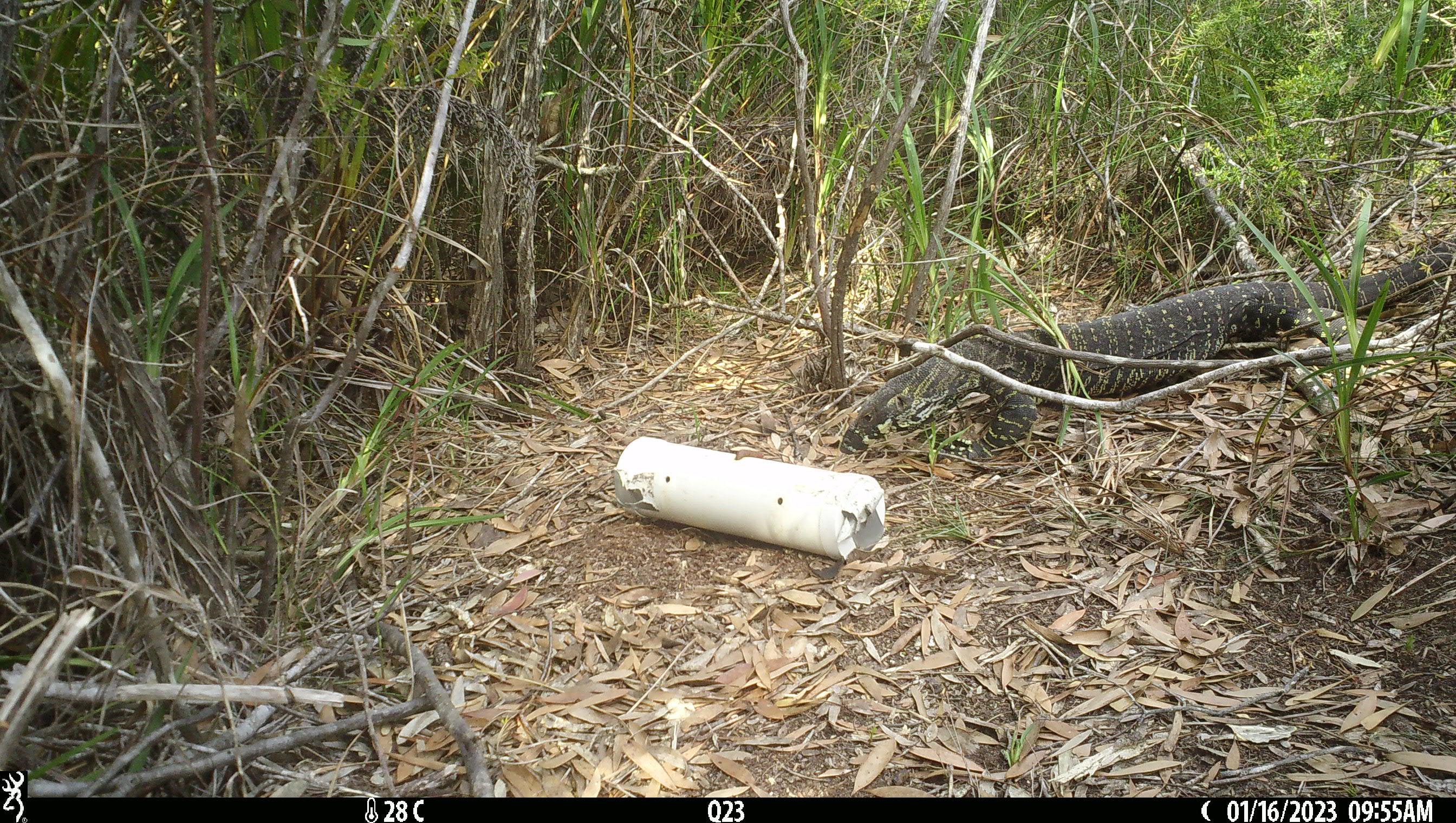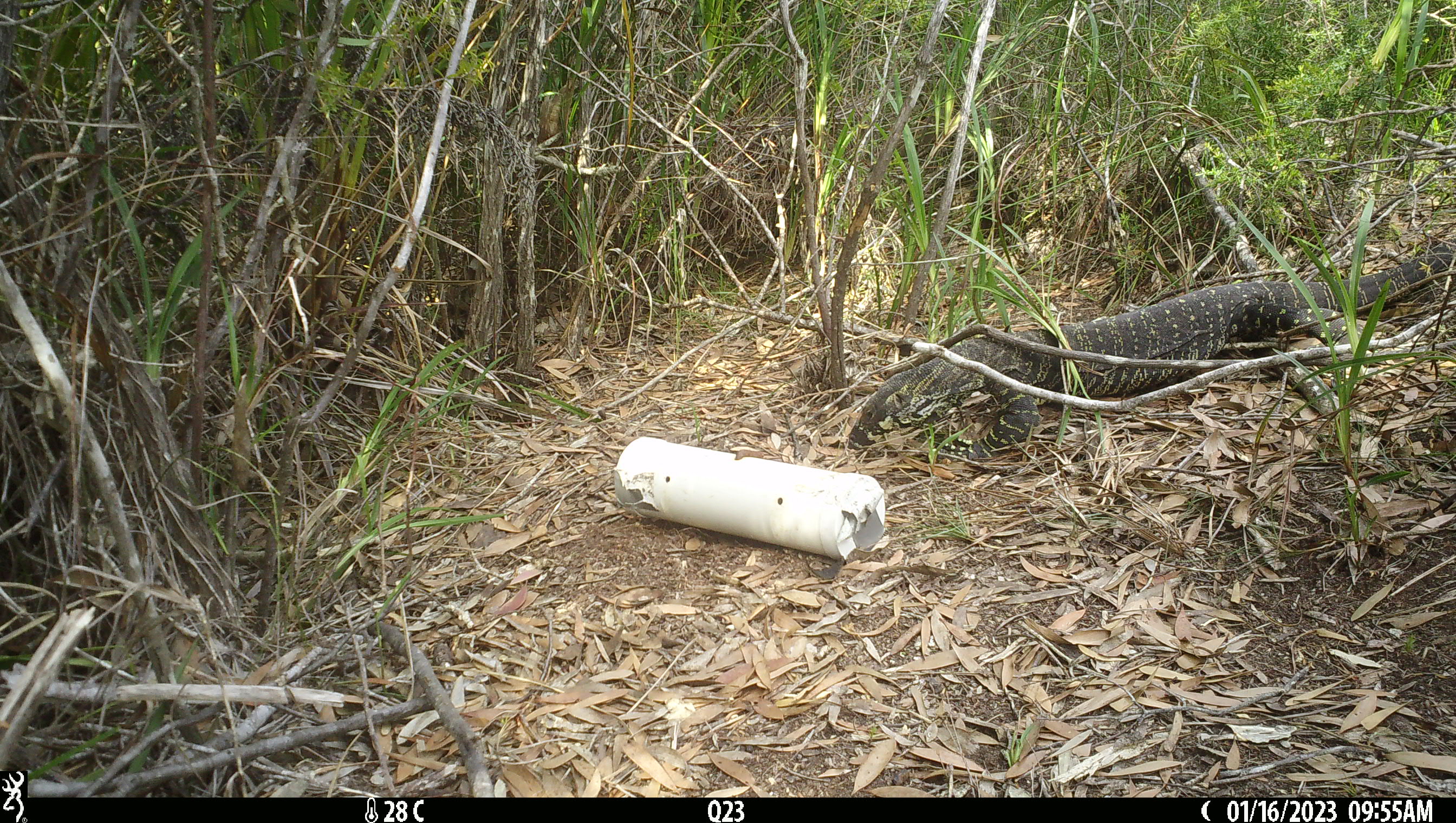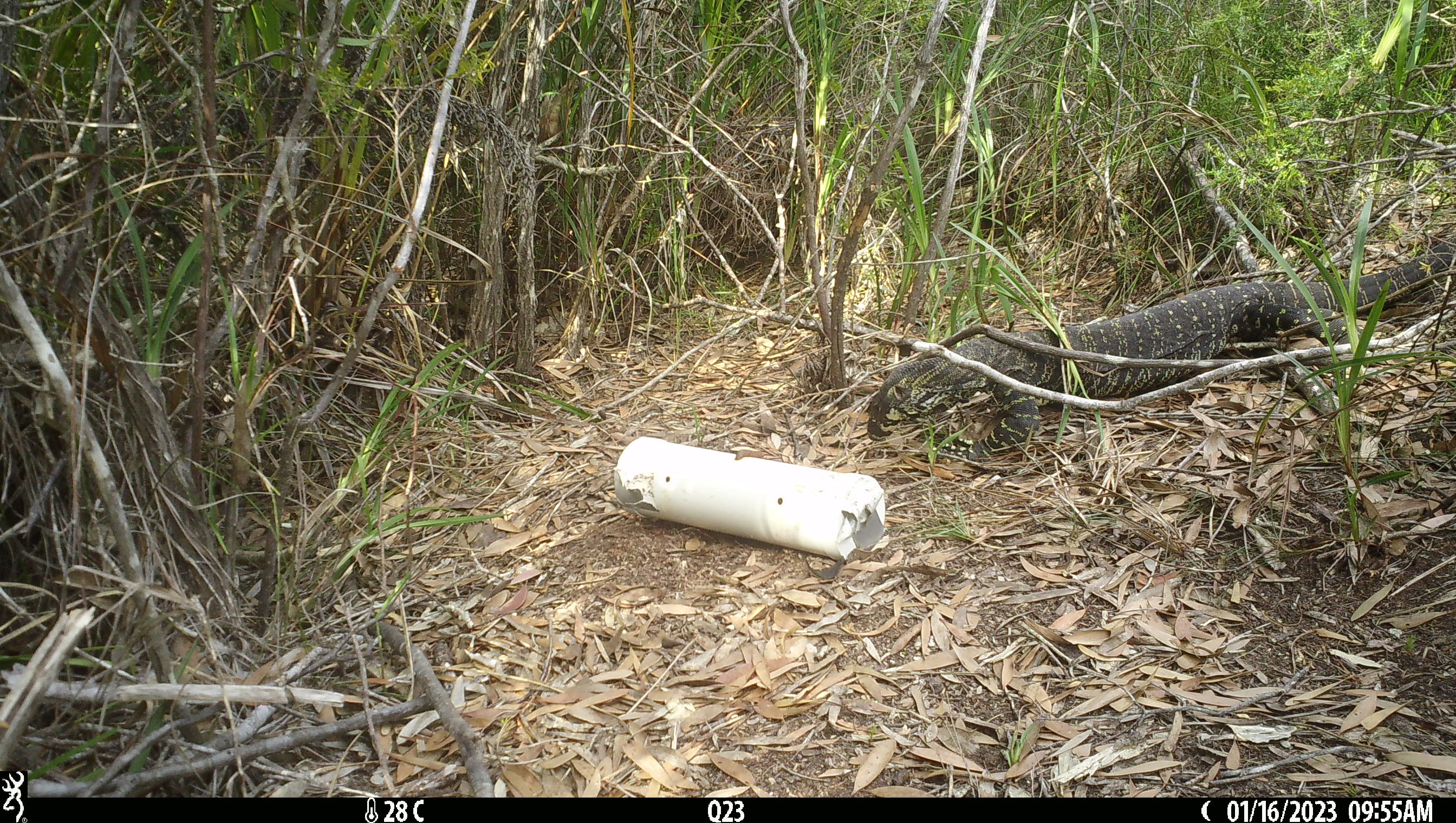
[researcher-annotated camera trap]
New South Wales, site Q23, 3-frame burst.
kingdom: Animalia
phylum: Chordata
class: Reptilia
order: Squamata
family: Varanidae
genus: Varanus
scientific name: Varanus varius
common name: lace monitor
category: goanna